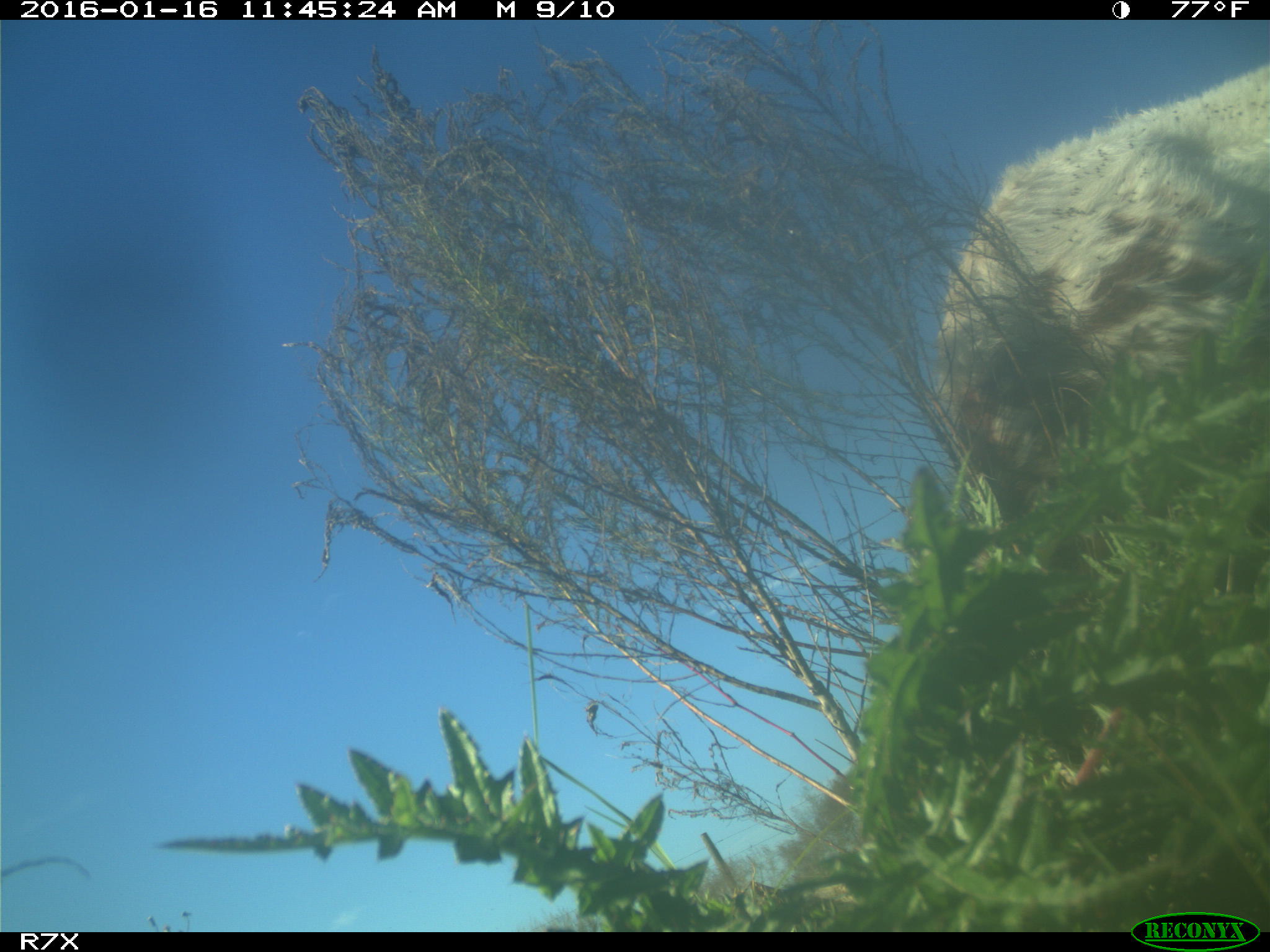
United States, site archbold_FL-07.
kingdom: Animalia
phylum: Chordata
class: Mammalia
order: Artiodactyla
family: Bovidae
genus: Bos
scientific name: Bos taurus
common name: domestic cow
Bos taurus (domestic cow).